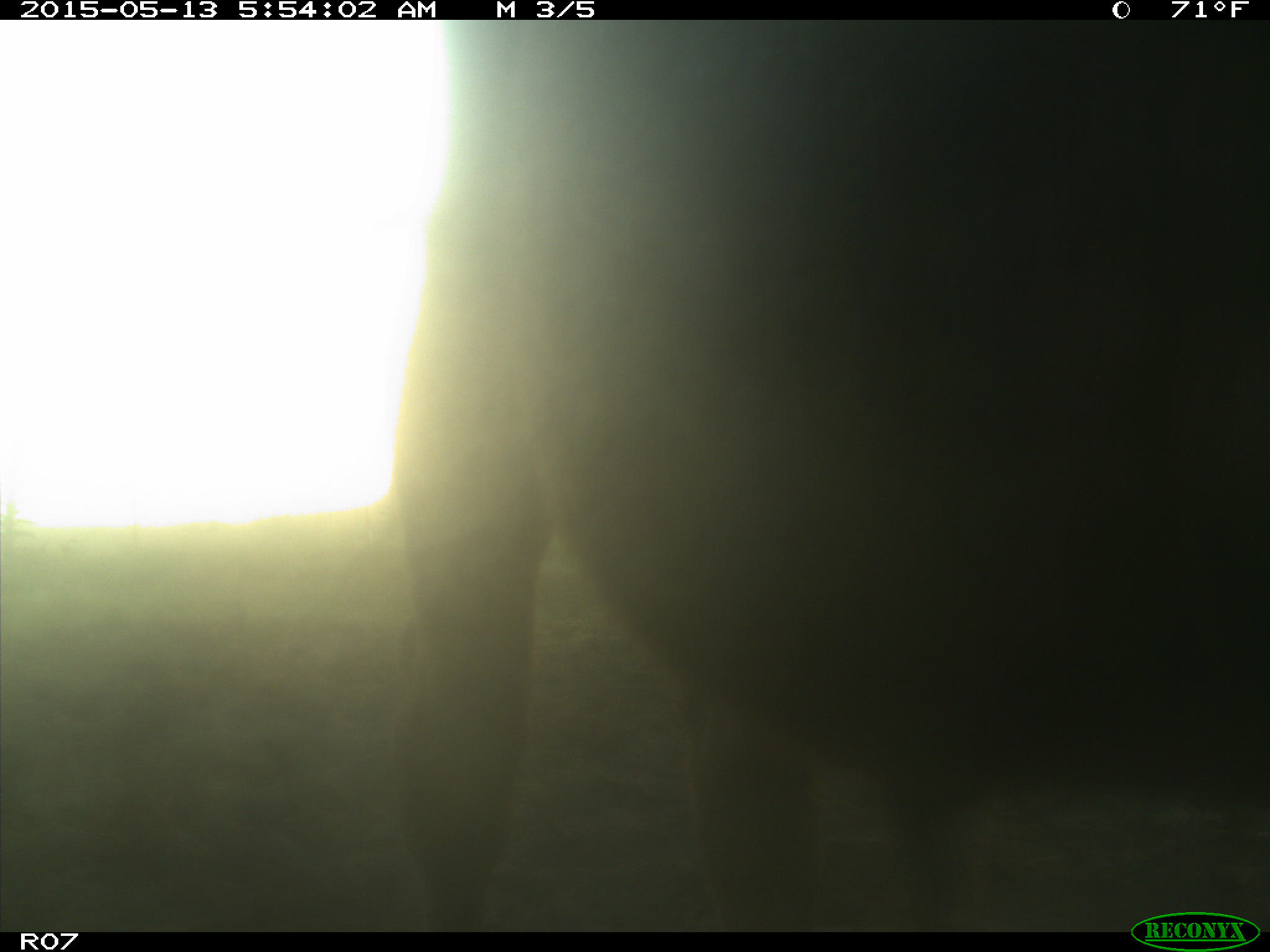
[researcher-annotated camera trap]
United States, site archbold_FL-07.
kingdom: Animalia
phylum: Chordata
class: Mammalia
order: Artiodactyla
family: Bovidae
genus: Bos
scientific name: Bos taurus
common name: domestic cow